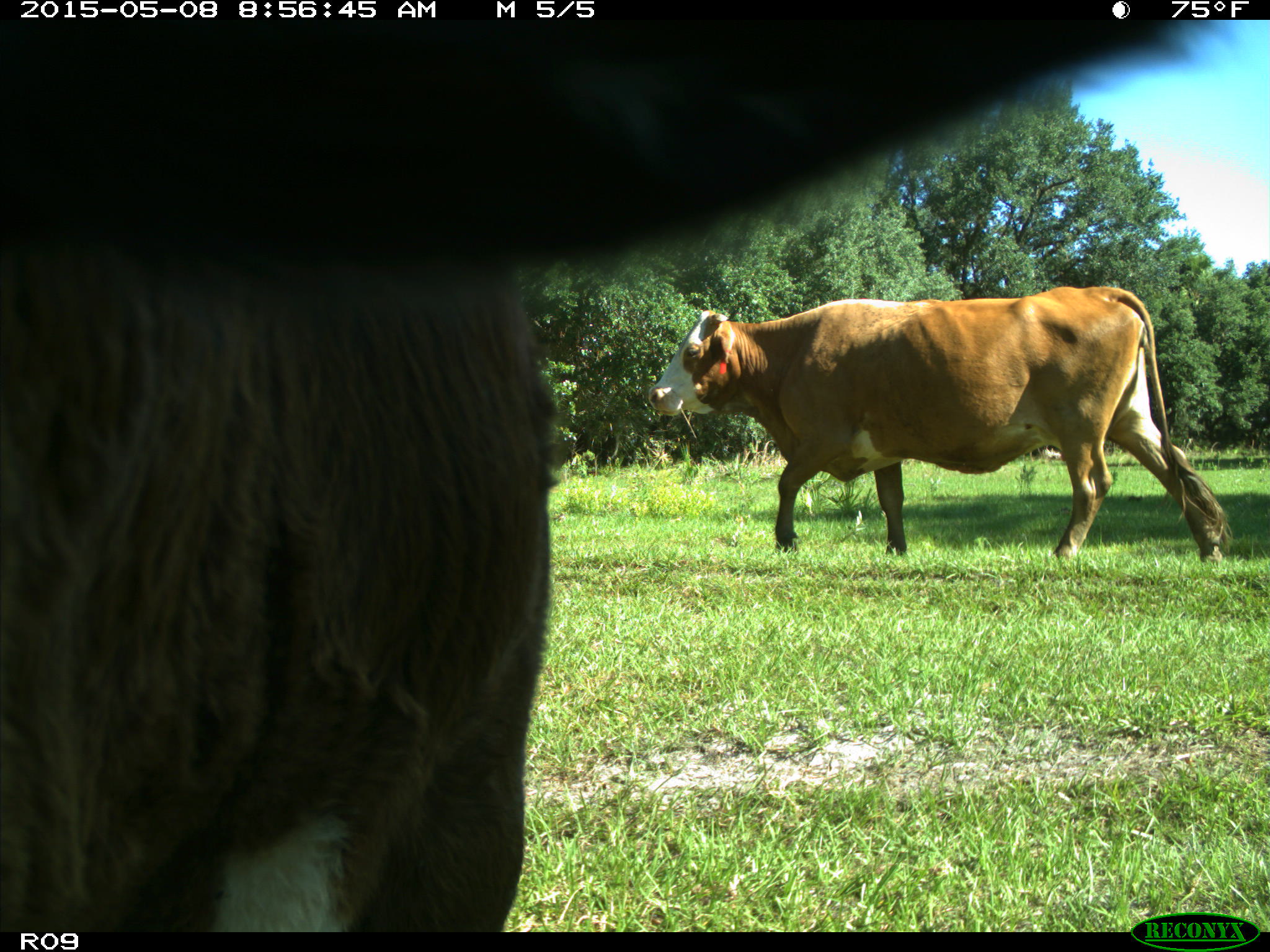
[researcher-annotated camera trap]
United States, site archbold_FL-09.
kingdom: Animalia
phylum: Chordata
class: Mammalia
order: Artiodactyla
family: Bovidae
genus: Bos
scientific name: Bos taurus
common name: domestic cow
Bos taurus (domestic cow).